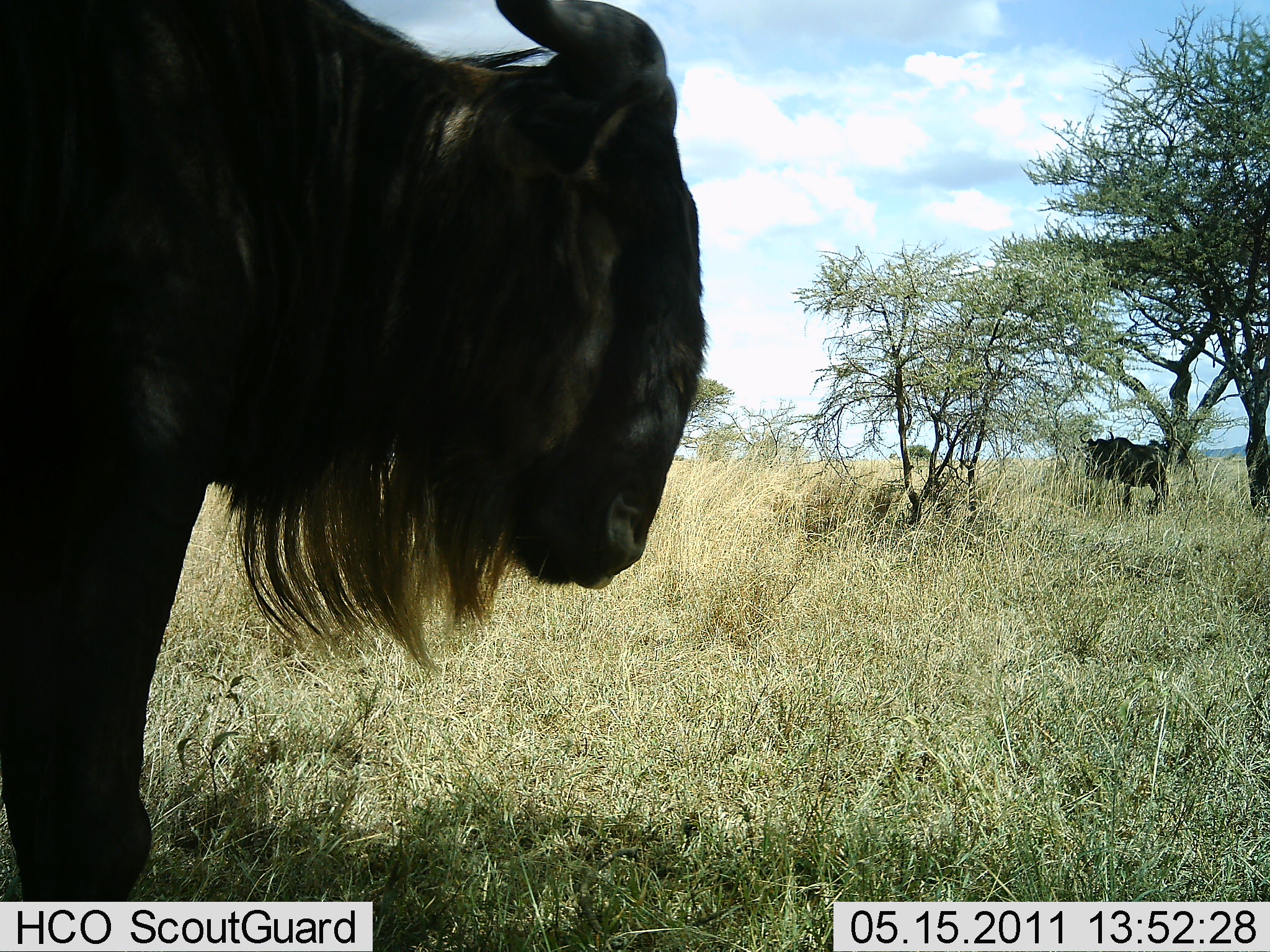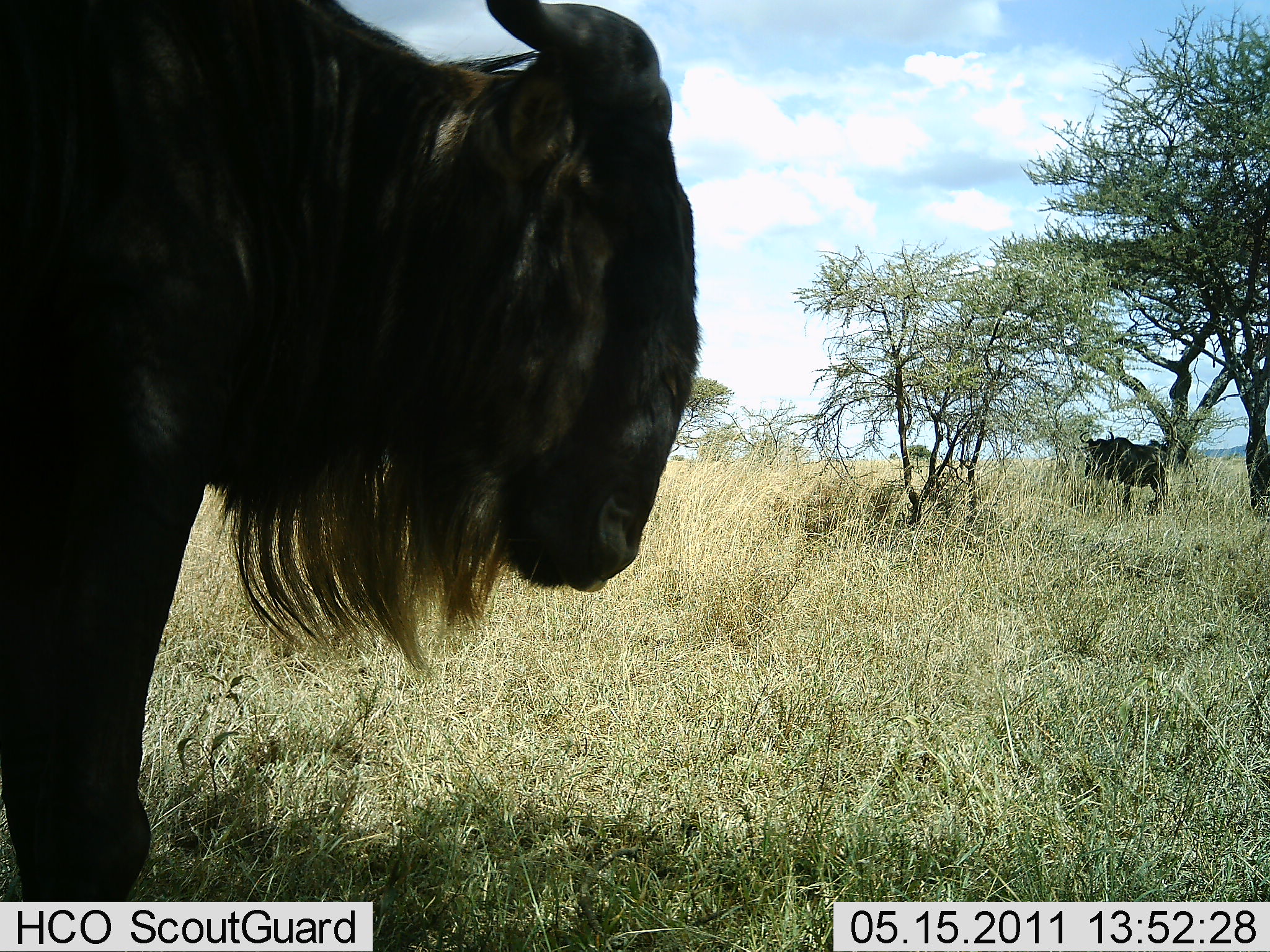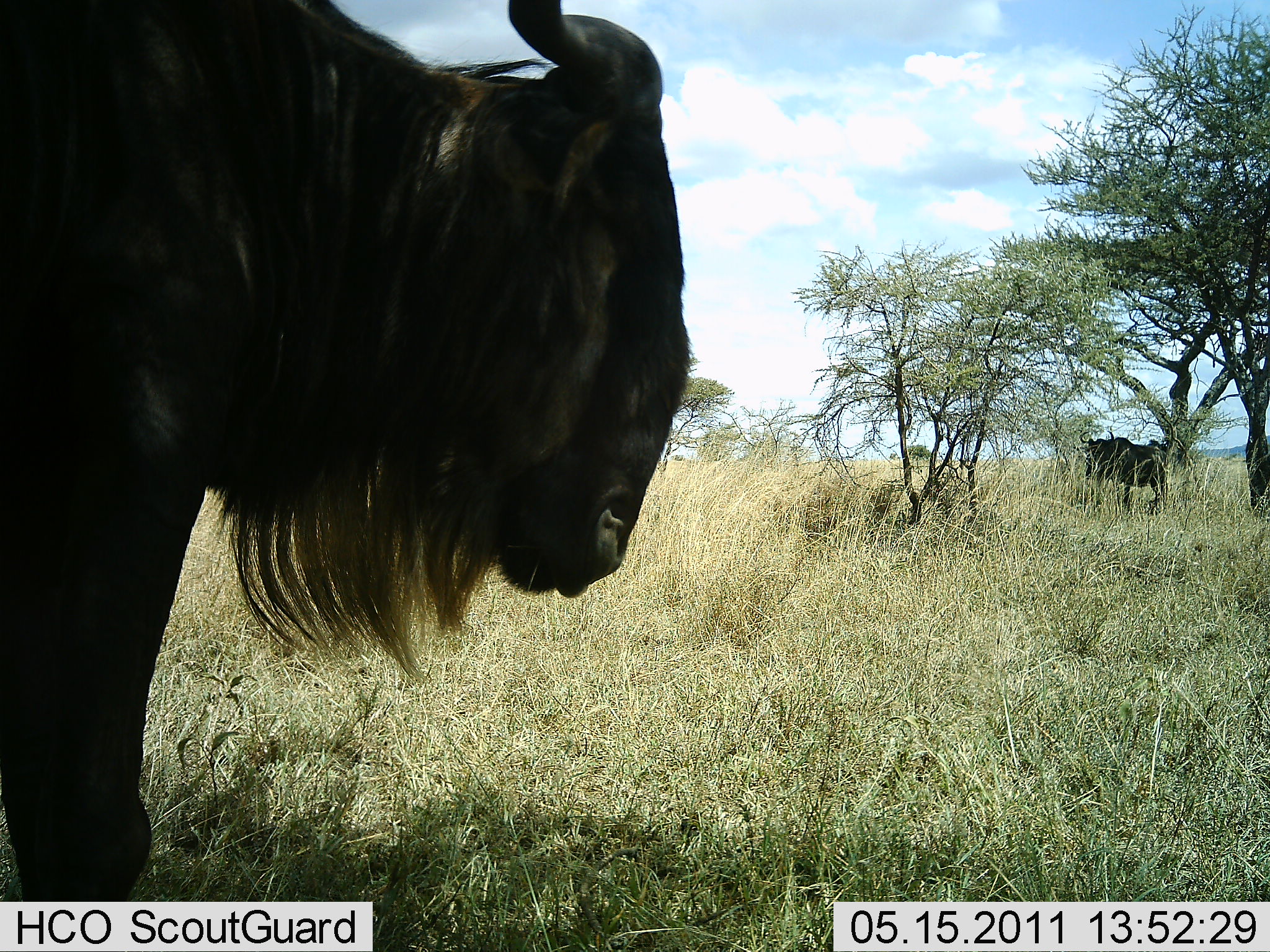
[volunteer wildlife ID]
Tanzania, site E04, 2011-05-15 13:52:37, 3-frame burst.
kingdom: Animalia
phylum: Chordata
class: Mammalia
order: Artiodactyla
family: Bovidae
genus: Connochaetes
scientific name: Connochaetes taurinus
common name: blue wildebeest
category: wildebeest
Wildebeest (blue wildebeest) (Connochaetes taurinus), count 2. Behavior (volunteer vote fractions): standing 75%, resting 8%, moving 17%, interacting 0%. Young present (vote fraction): 0%. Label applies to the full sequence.